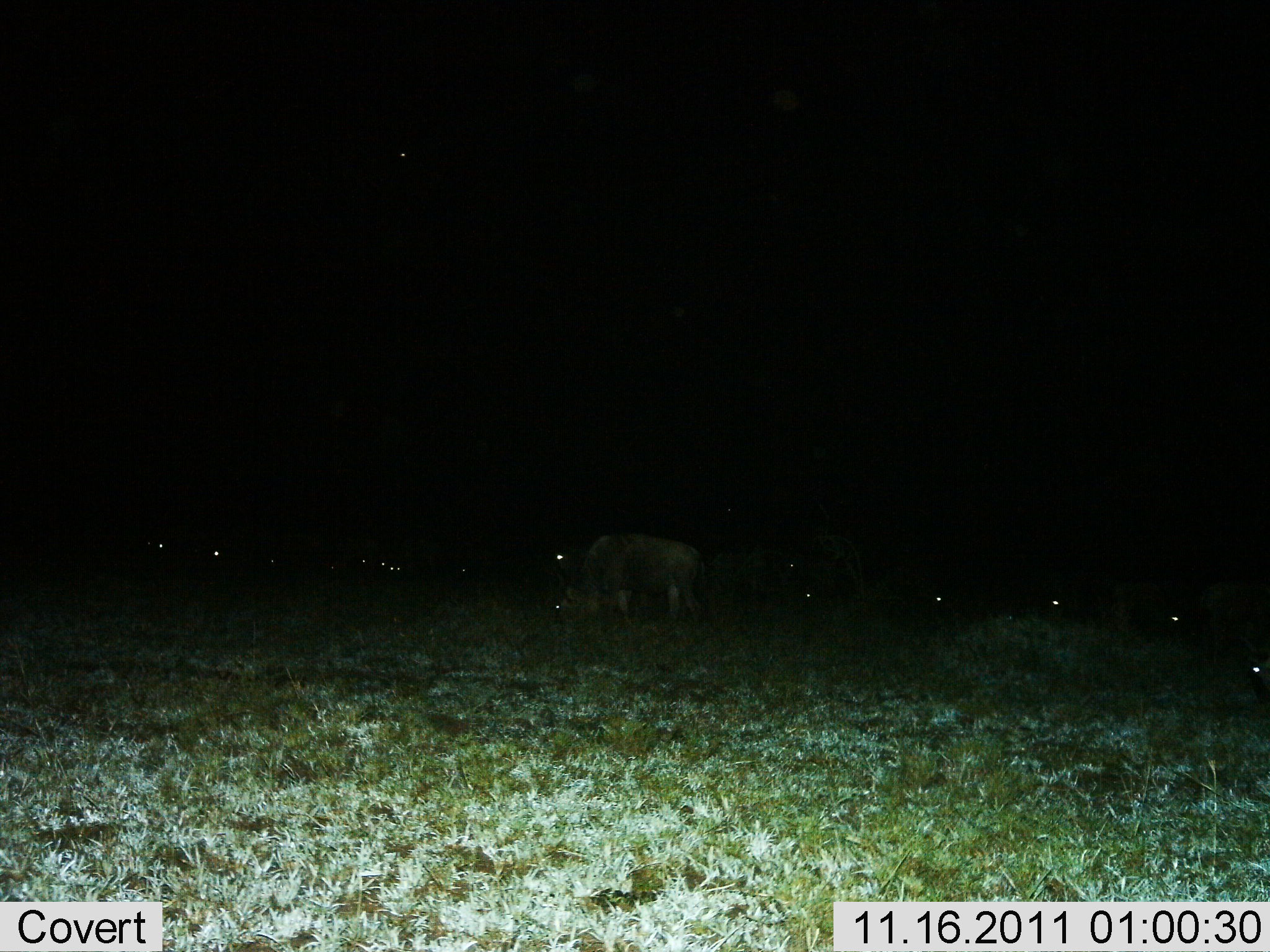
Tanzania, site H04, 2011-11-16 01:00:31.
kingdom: Animalia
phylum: Chordata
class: Mammalia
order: Artiodactyla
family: Bovidae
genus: Connochaetes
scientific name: Connochaetes taurinus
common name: blue wildebeest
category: wildebeest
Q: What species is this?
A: Wildebeest (blue wildebeest) (Connochaetes taurinus).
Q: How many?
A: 11-50.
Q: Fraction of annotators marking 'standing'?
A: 45%.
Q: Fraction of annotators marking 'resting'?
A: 9%.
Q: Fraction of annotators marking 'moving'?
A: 9%.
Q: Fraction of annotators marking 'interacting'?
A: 0%.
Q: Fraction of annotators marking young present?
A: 0%.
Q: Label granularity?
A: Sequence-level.